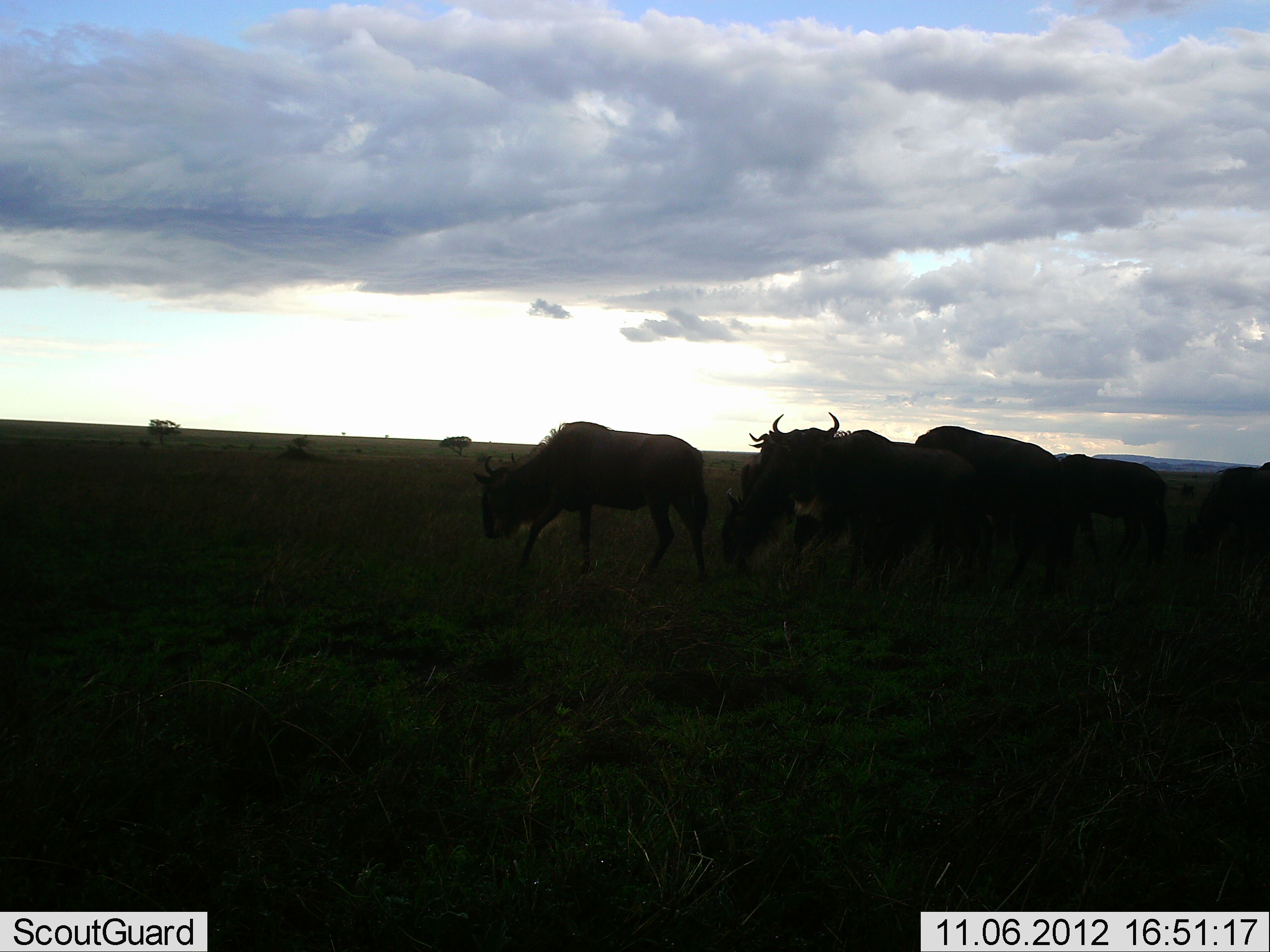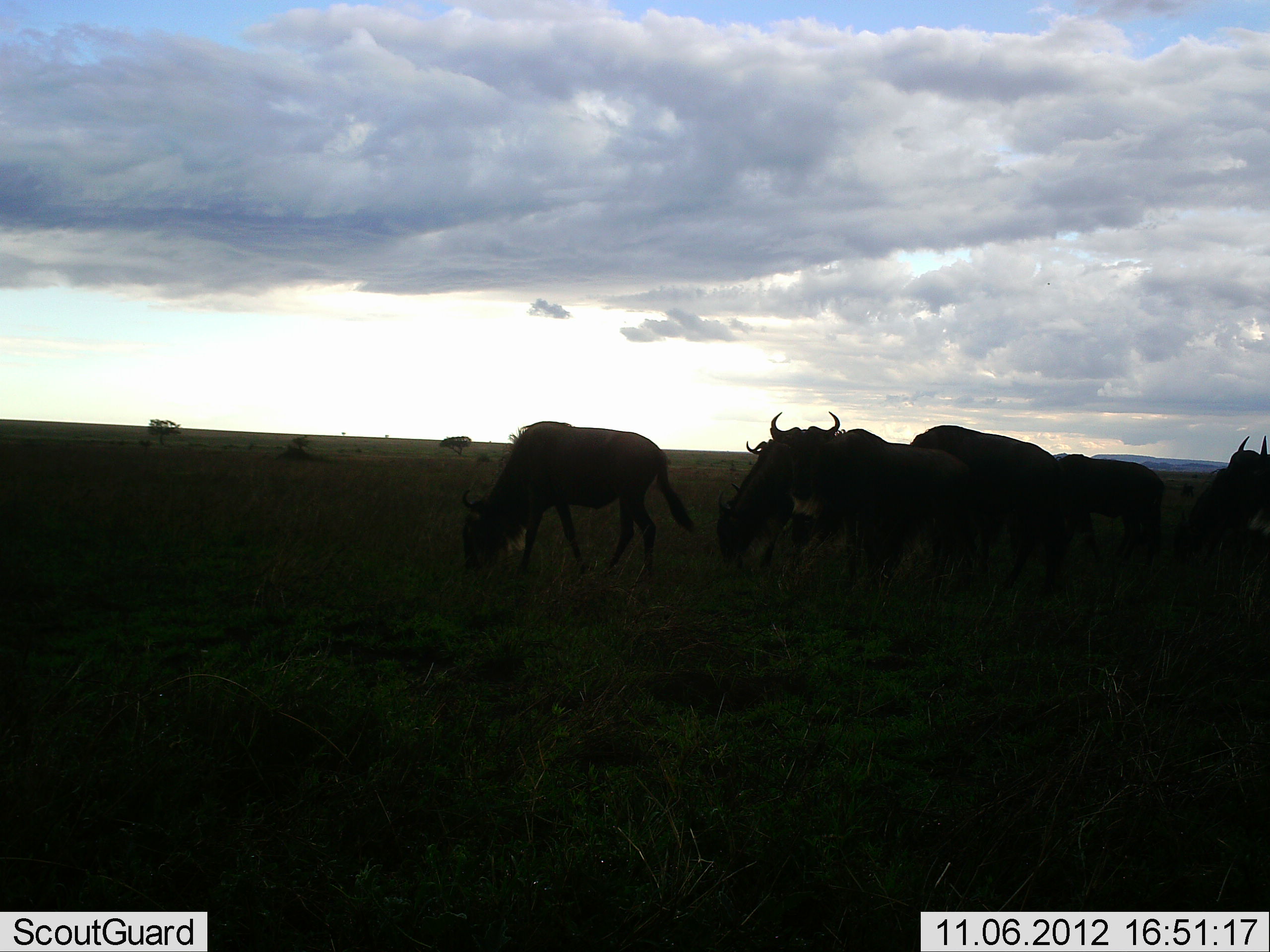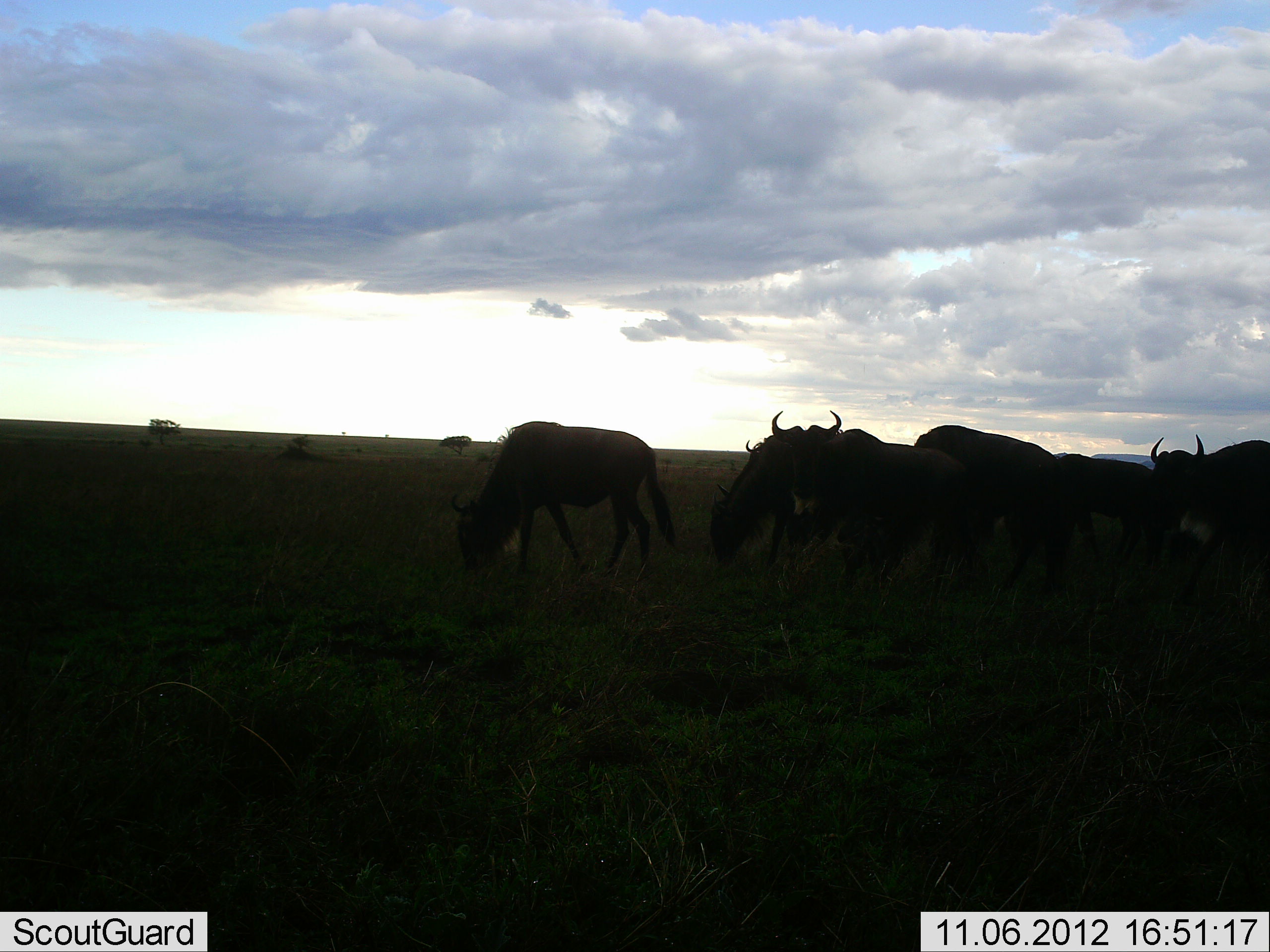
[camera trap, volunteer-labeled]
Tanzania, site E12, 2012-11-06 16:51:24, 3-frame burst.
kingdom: Animalia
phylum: Chordata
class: Mammalia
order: Artiodactyla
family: Bovidae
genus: Connochaetes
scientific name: Connochaetes taurinus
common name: blue wildebeest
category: wildebeest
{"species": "wildebeest (blue wildebeest) (Connochaetes taurinus)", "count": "6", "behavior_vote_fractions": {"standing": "40%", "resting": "0%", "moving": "30%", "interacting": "0%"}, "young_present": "10%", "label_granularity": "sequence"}